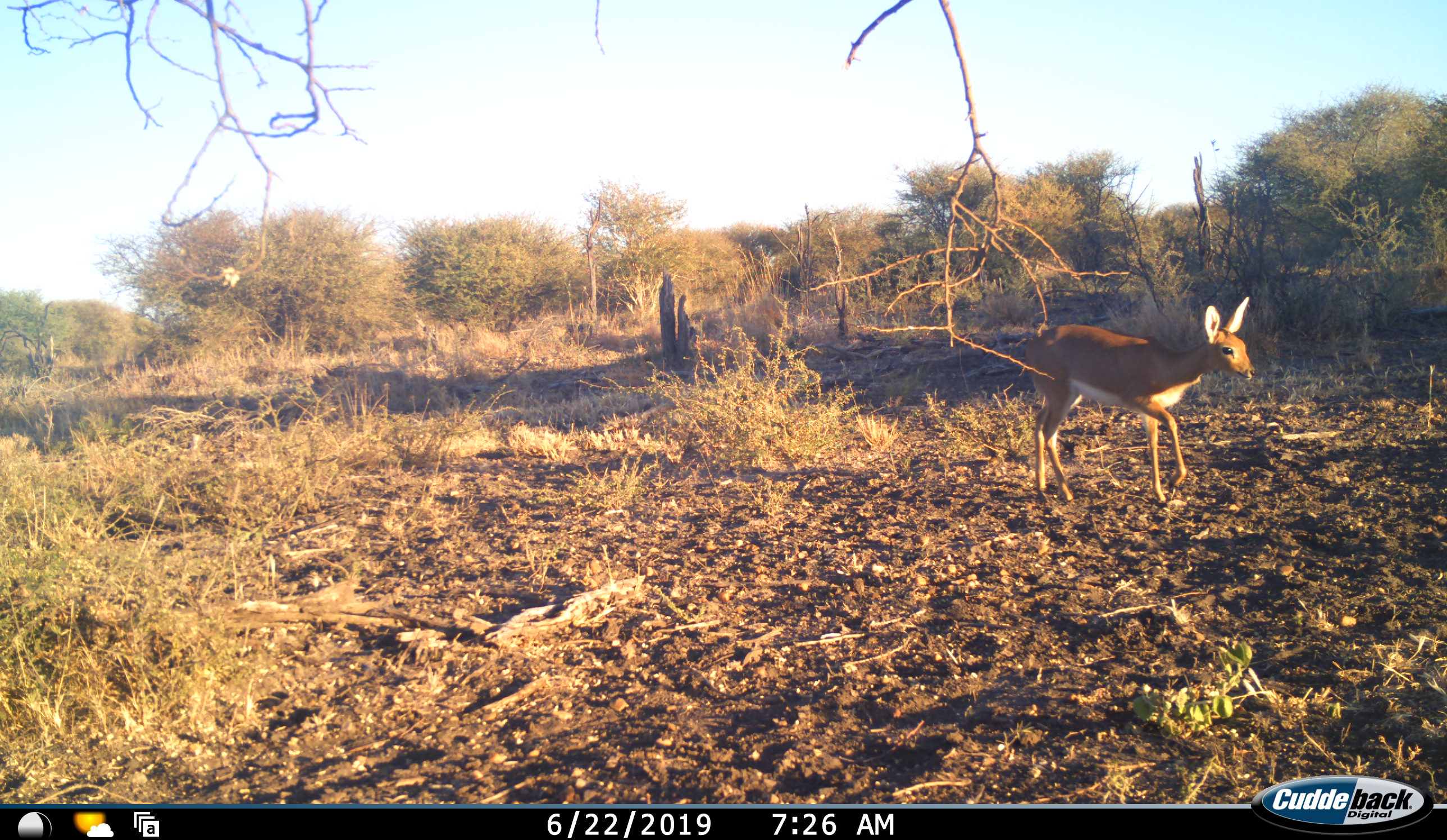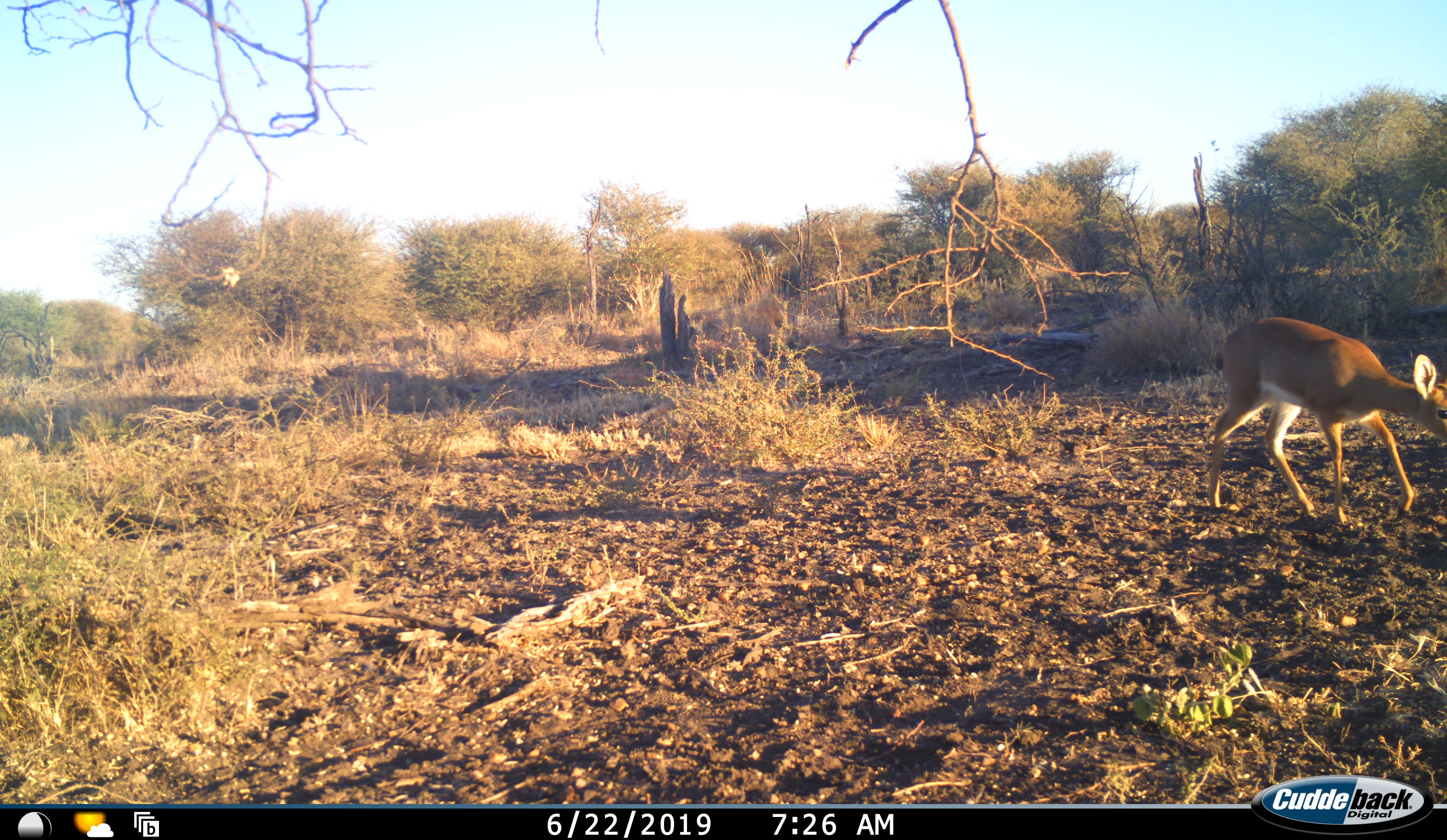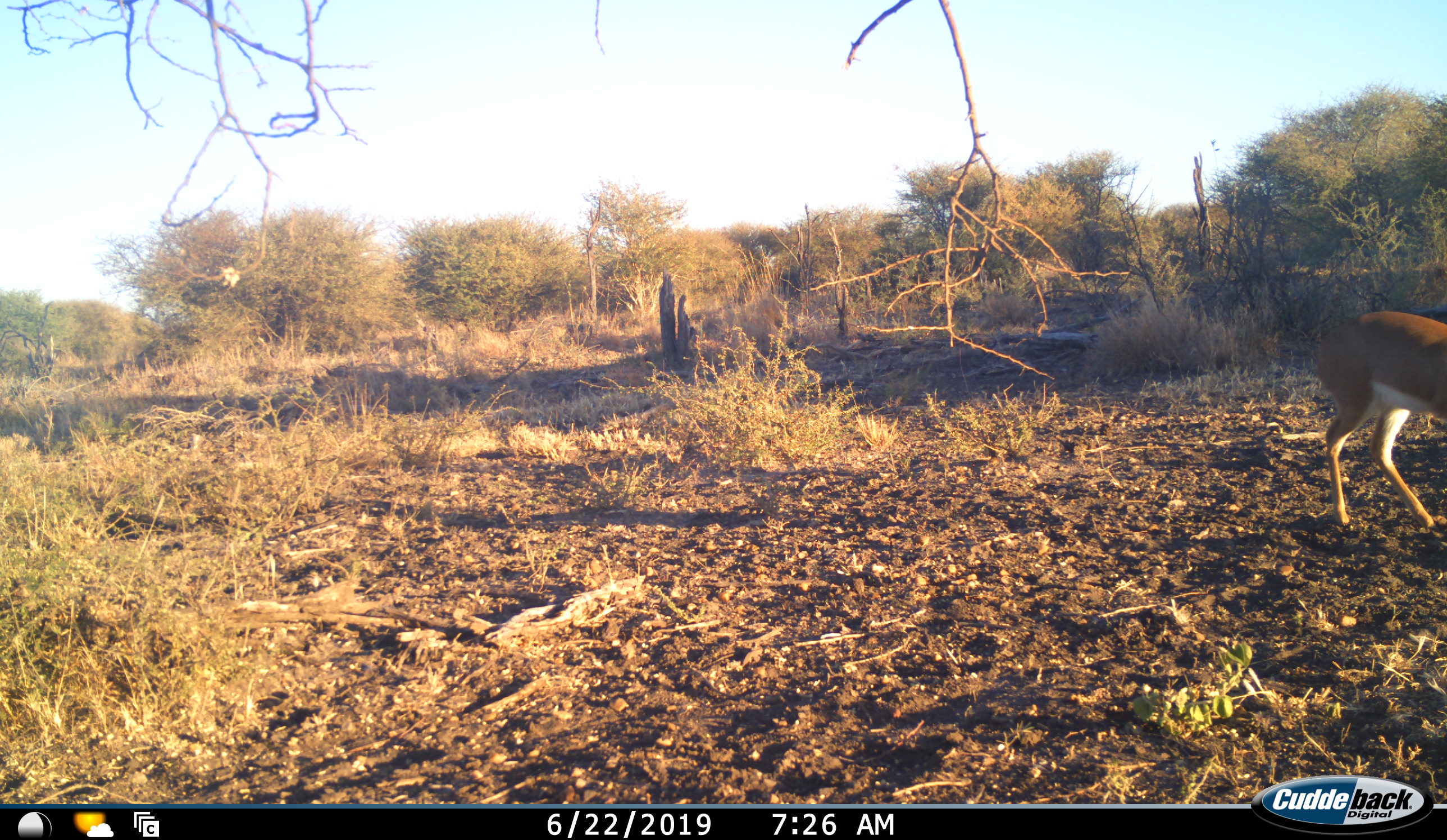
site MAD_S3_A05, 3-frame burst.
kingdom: Animalia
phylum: Chordata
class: Mammalia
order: Artiodactyla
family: Bovidae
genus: Raphicerus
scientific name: Raphicerus campestris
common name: steenbok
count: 1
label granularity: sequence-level